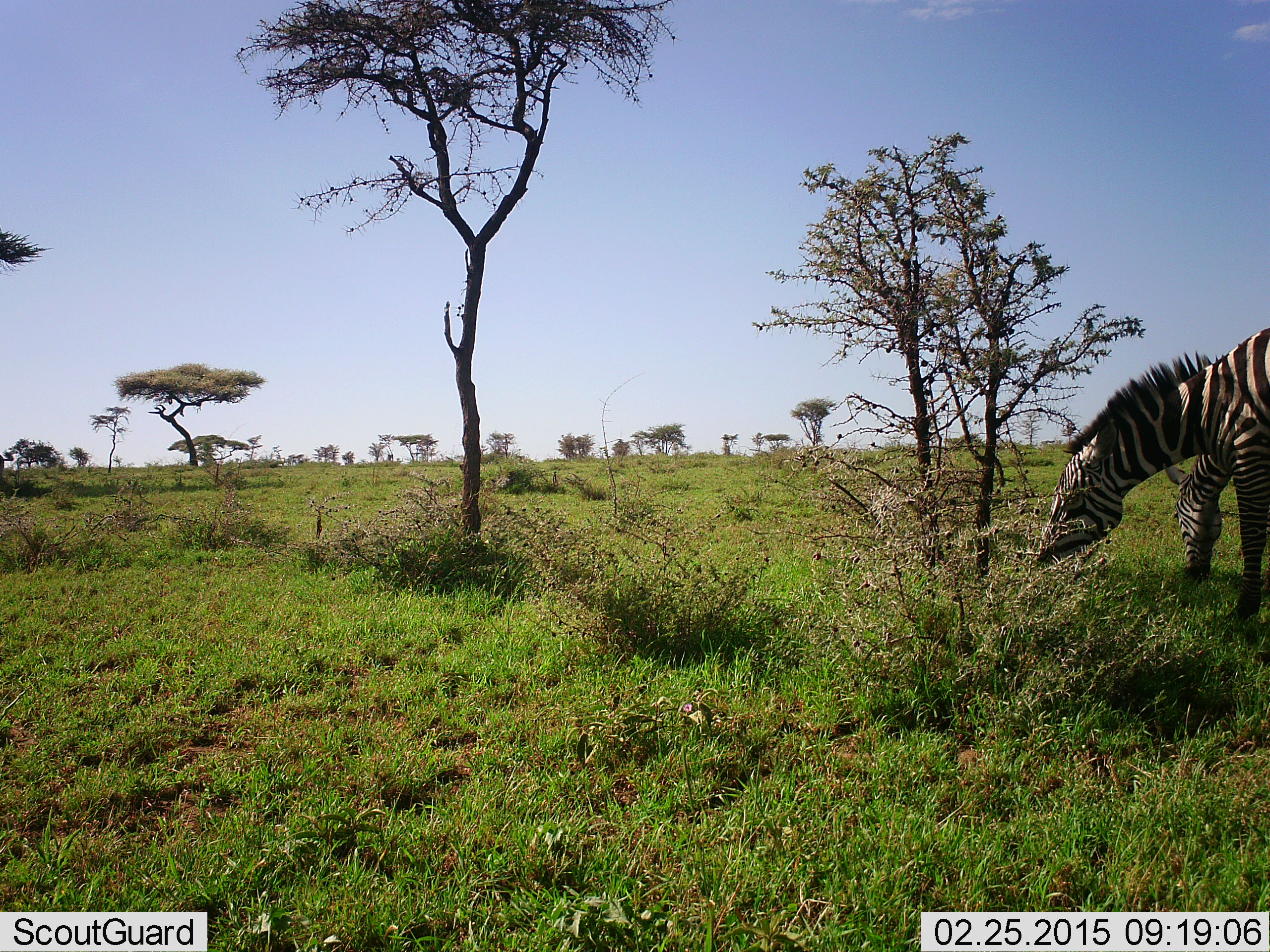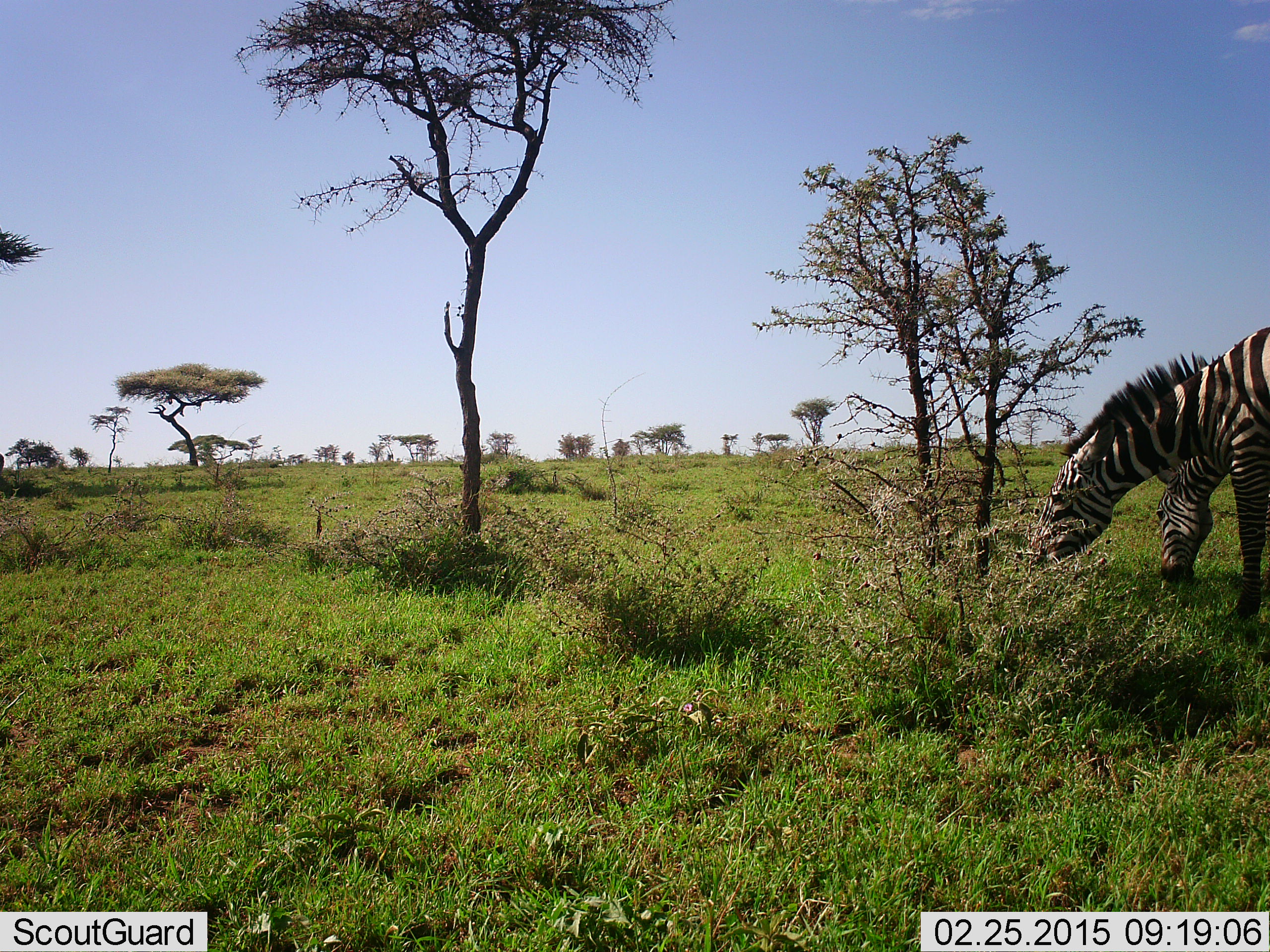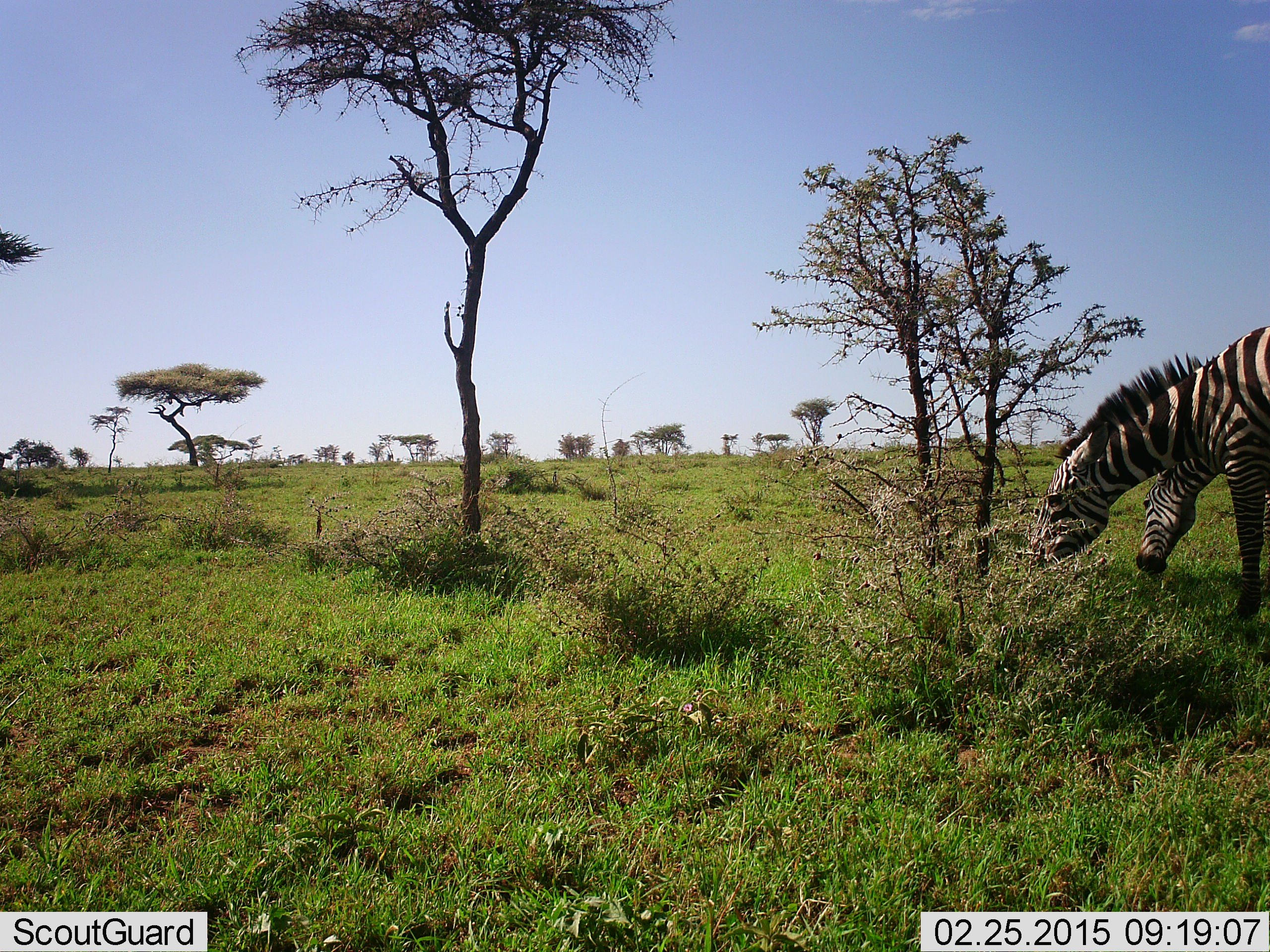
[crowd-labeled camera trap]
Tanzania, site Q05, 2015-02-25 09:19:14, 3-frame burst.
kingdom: Animalia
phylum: Chordata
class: Mammalia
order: Perissodactyla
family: Equidae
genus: Equus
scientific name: Equus quagga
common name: plains zebra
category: zebra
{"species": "zebra (plains zebra) (Equus quagga)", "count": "2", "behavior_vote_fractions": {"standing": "30%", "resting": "0%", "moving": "0%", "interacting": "0%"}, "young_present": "0%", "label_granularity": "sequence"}